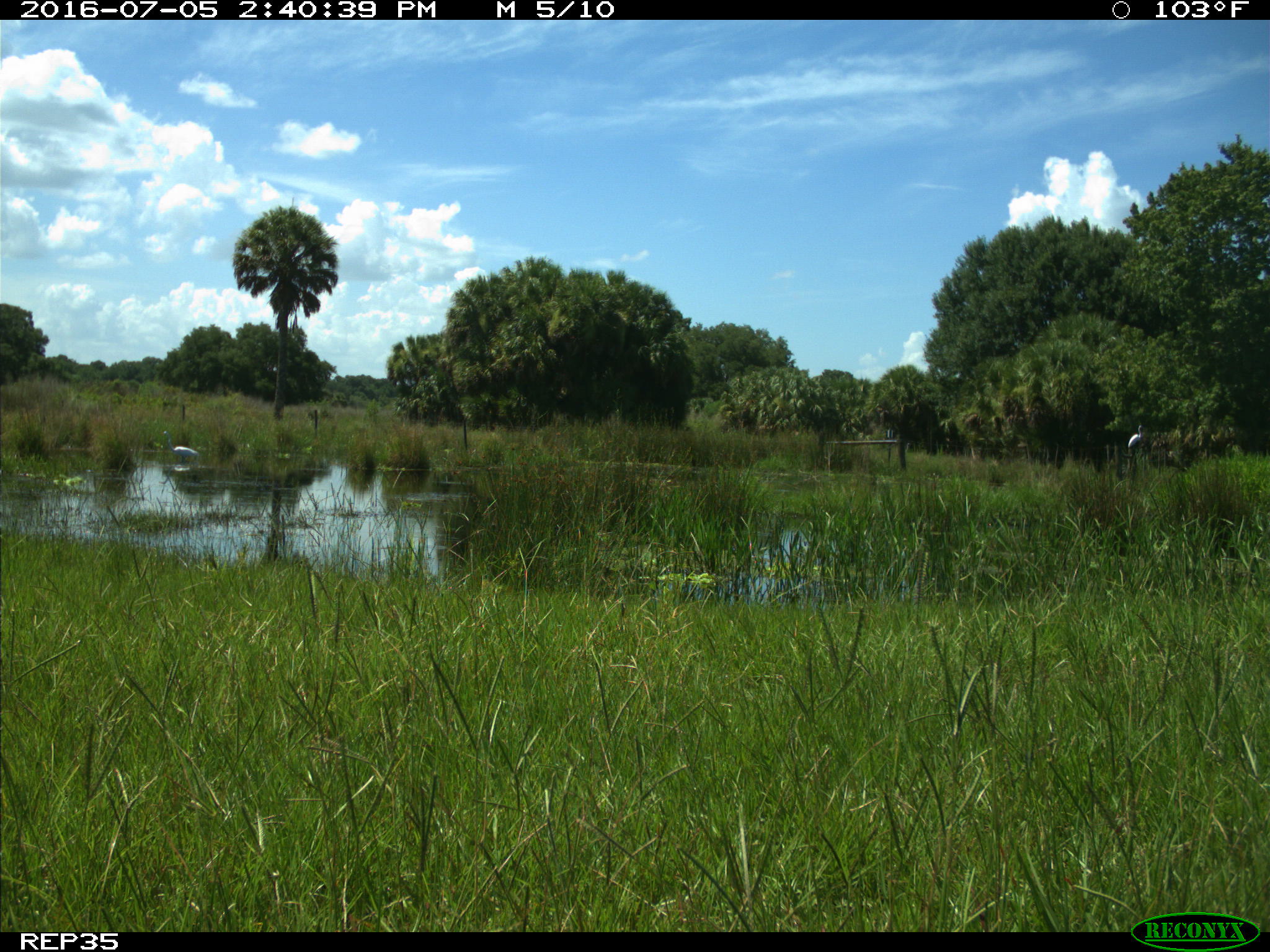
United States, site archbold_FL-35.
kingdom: Animalia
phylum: Chordata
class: Aves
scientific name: Aves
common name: birds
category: unidentified bird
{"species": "unidentified bird (birds) (Aves)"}